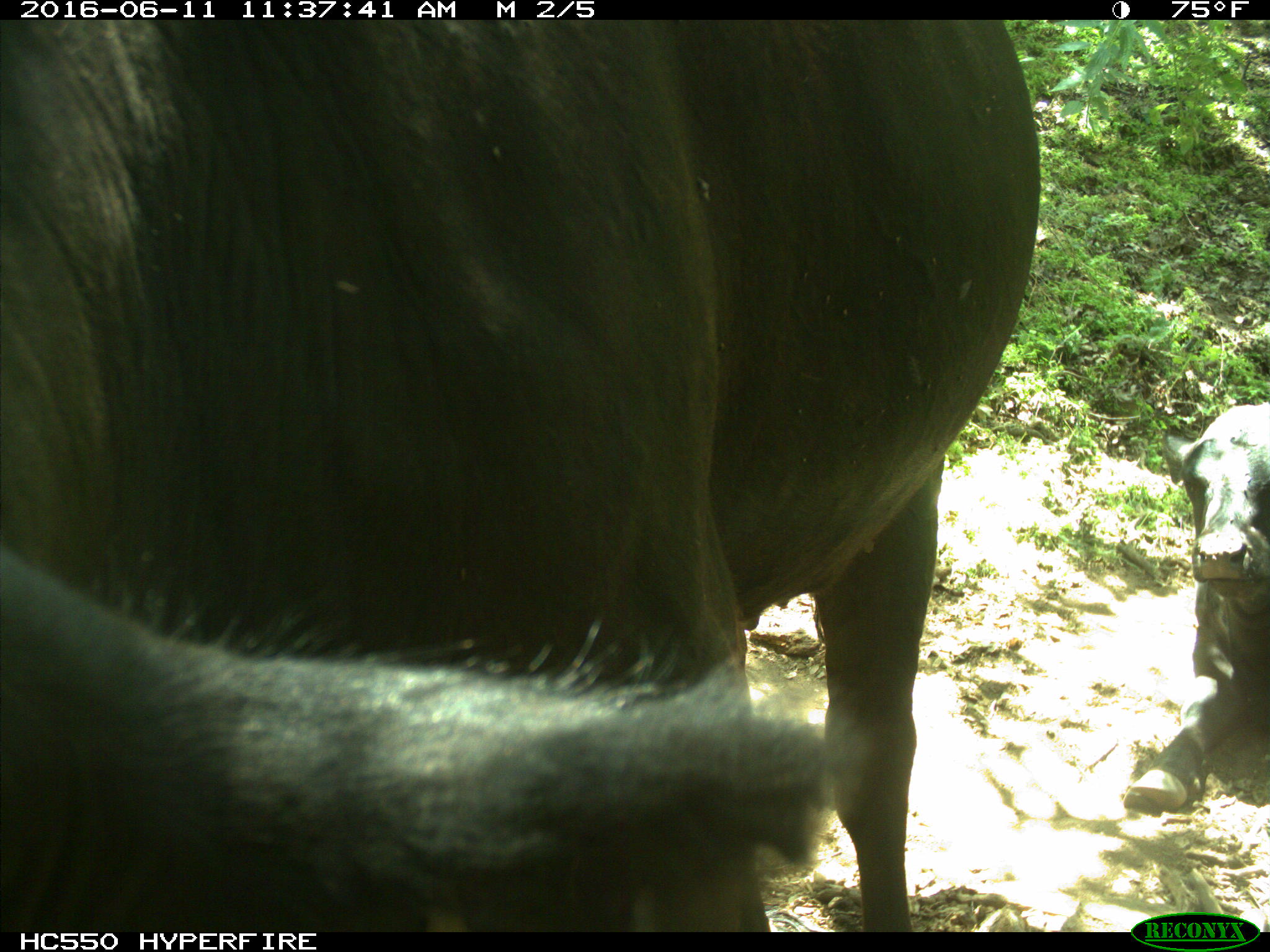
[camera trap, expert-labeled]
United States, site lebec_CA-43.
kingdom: Animalia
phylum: Chordata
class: Mammalia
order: Artiodactyla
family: Bovidae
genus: Bos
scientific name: Bos taurus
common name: domestic cow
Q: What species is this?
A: Bos taurus (domestic cow).